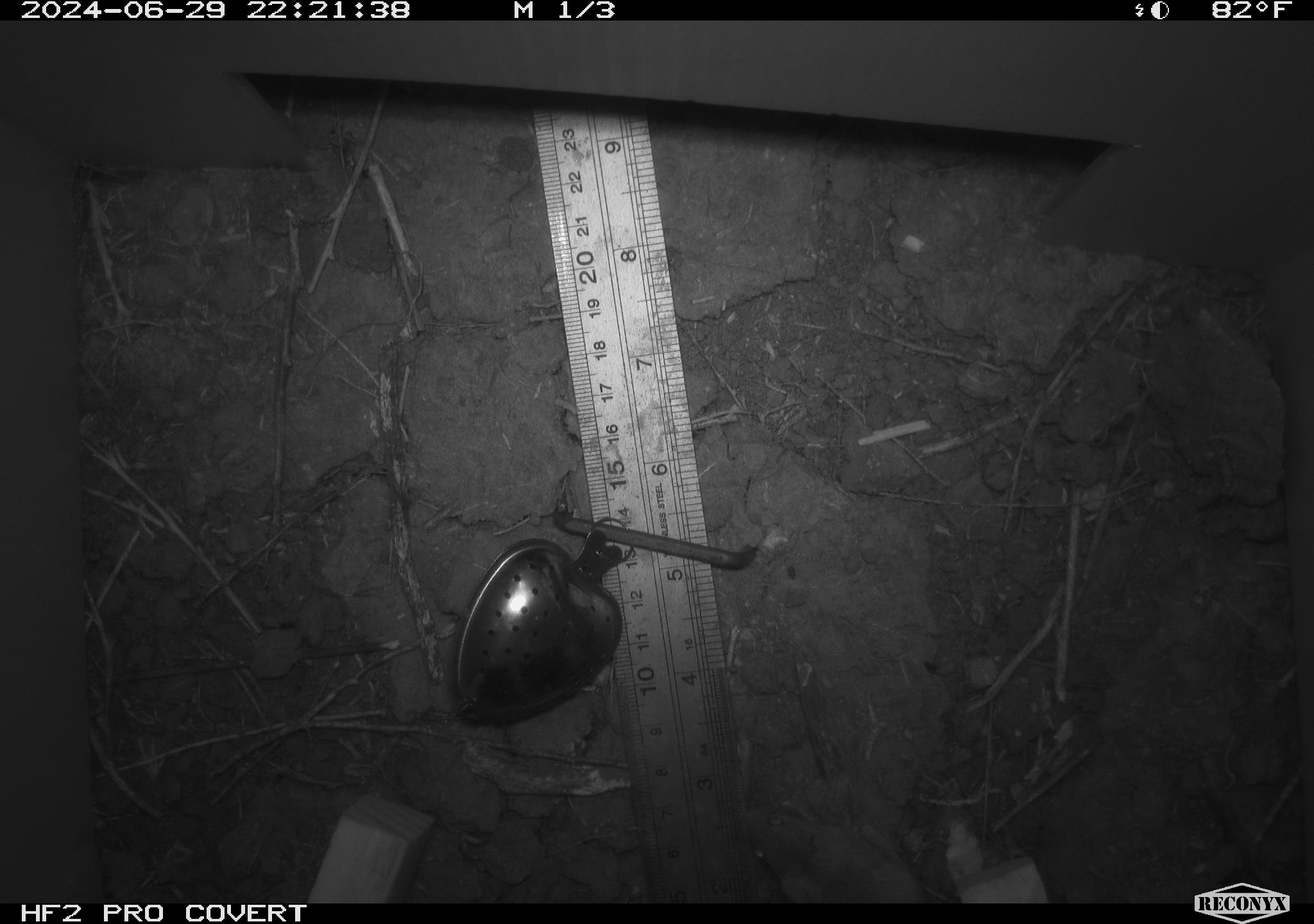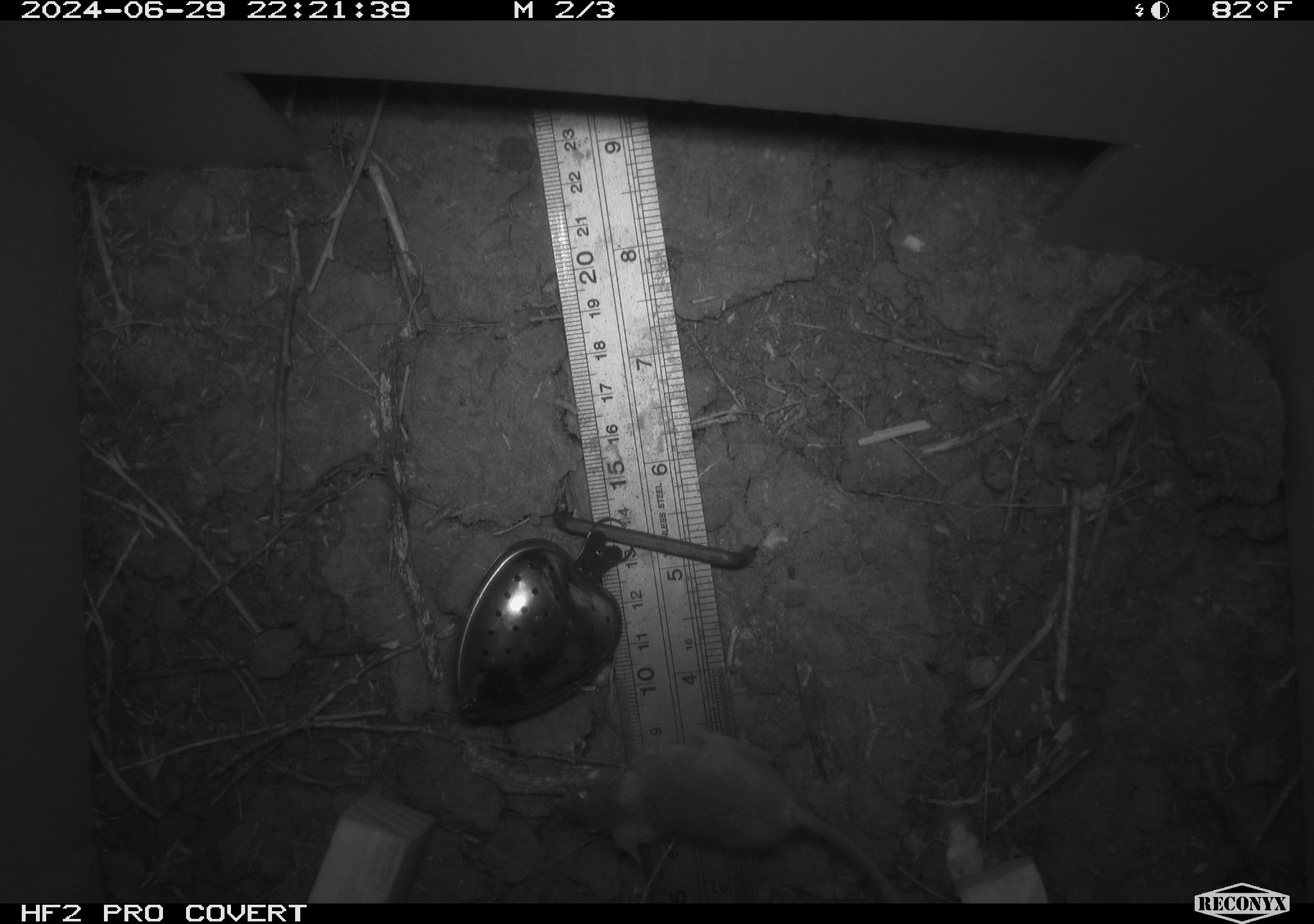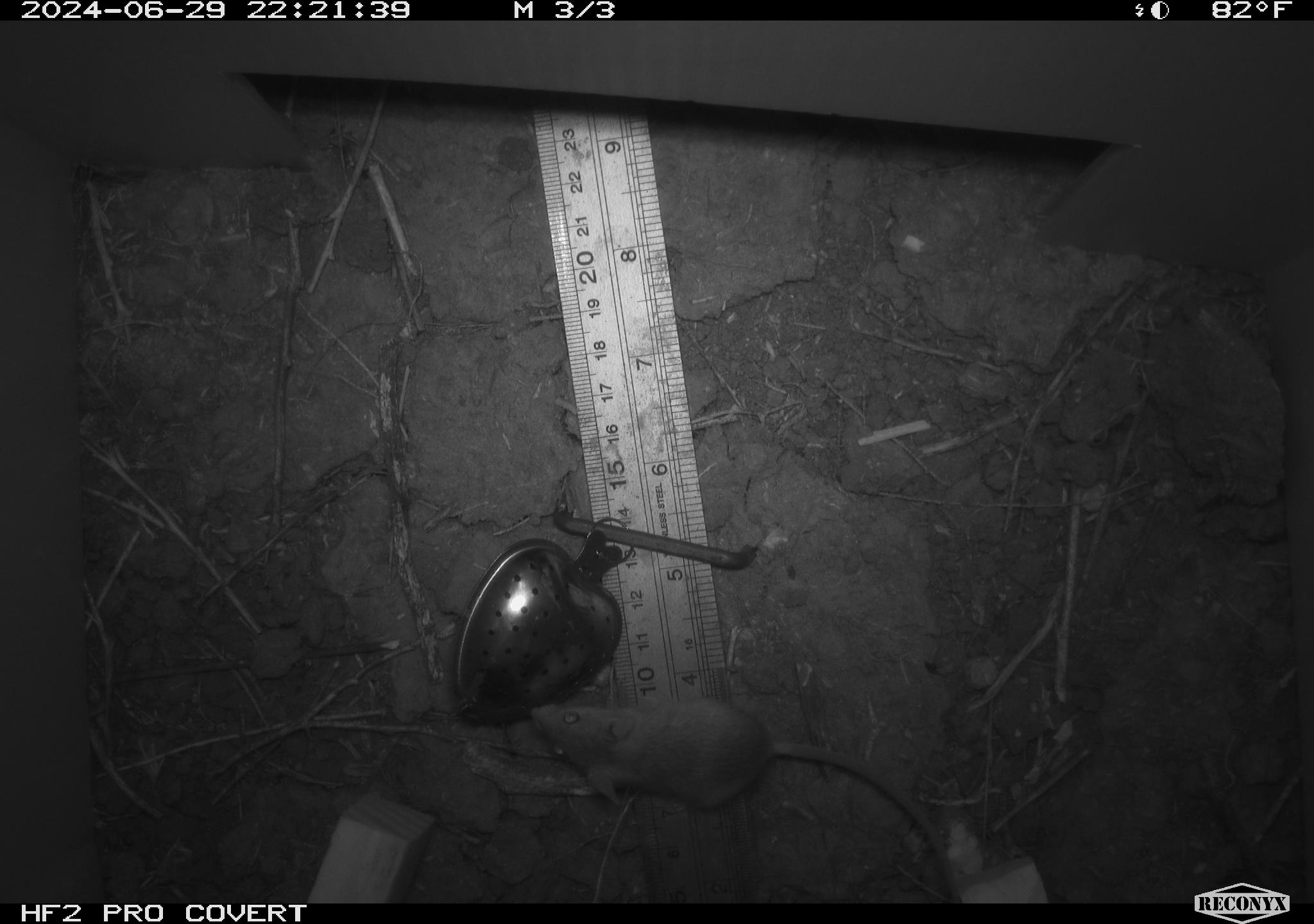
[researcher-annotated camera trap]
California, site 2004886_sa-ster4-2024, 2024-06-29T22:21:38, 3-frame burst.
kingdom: Animalia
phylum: Chordata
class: Mammalia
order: Rodentia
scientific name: Rodentia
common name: mouse species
Mouse species (Rodentia).